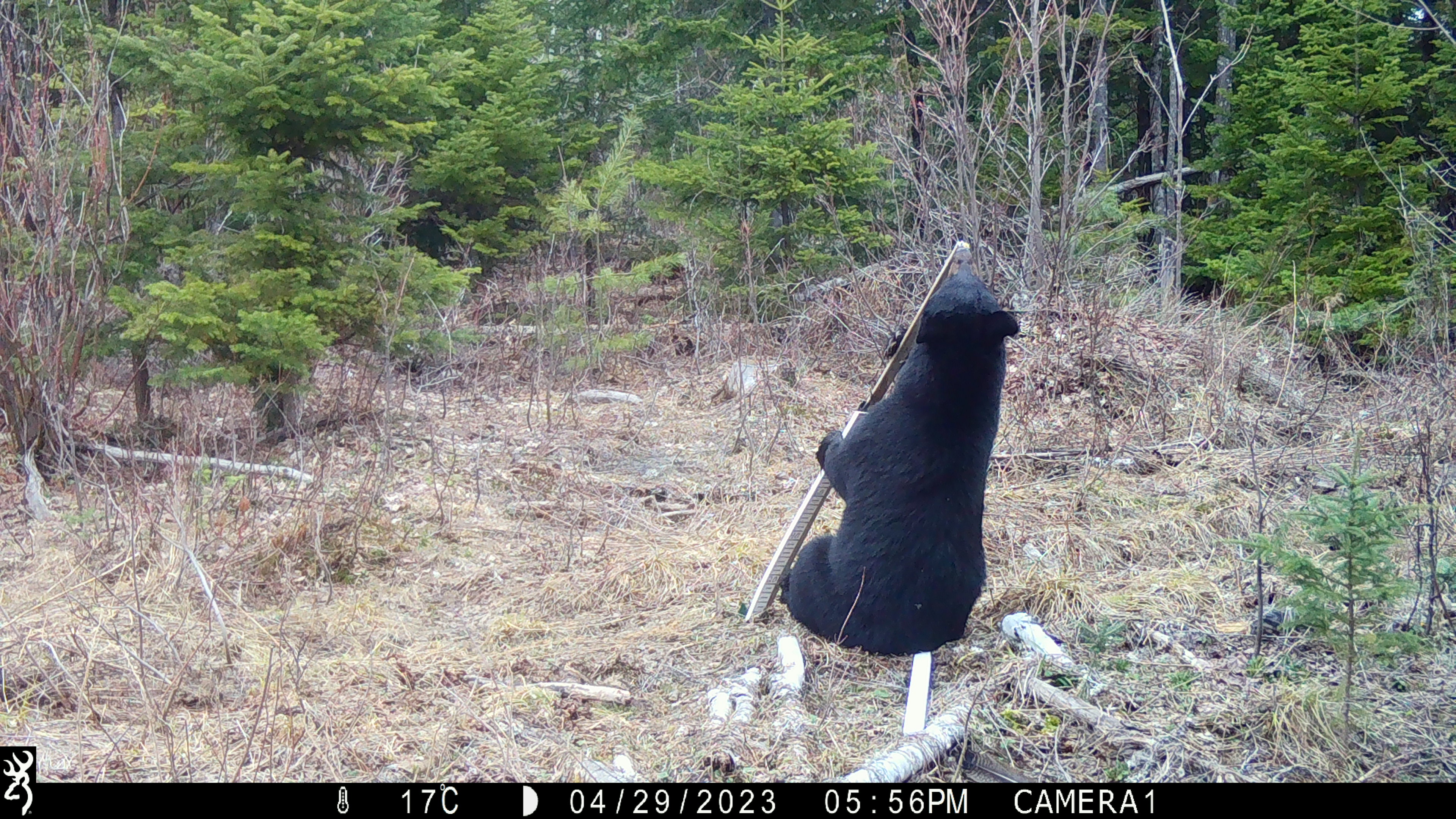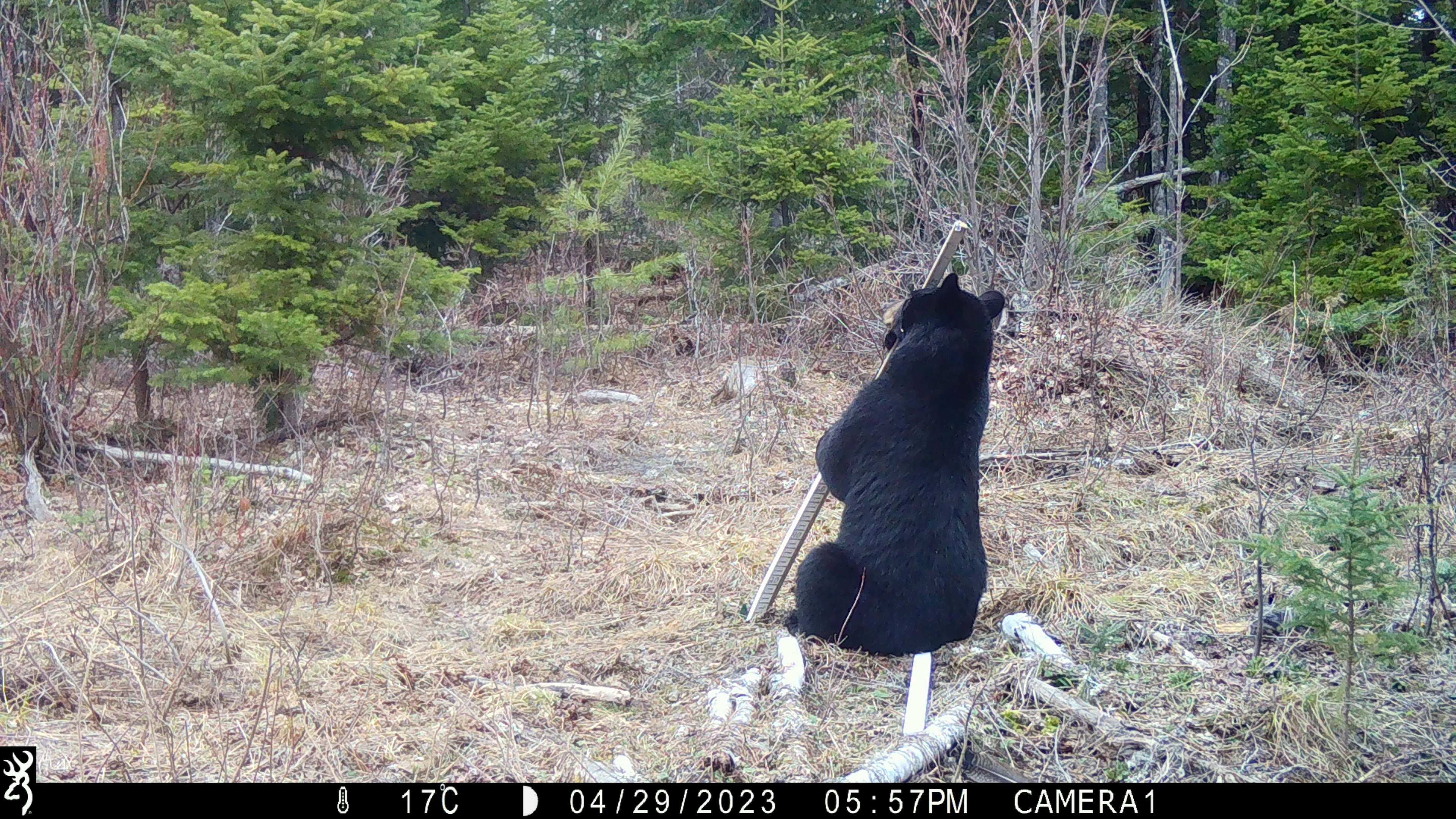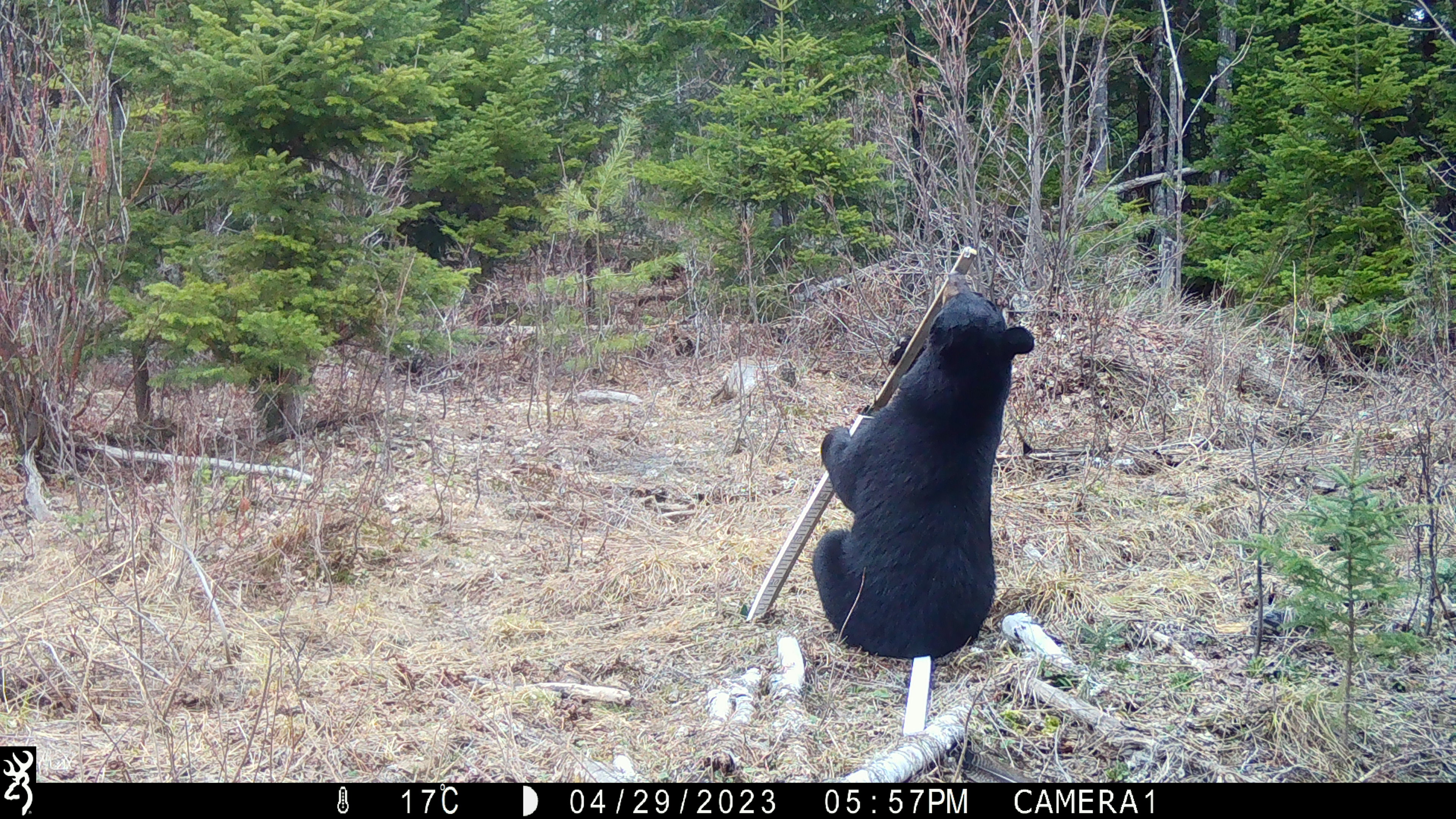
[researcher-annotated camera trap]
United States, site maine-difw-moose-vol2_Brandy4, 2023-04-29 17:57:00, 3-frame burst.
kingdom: Animalia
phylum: Chordata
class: Mammalia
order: Carnivora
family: Ursidae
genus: Ursus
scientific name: Ursus americanus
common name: black bear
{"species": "black bear (Ursus americanus)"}